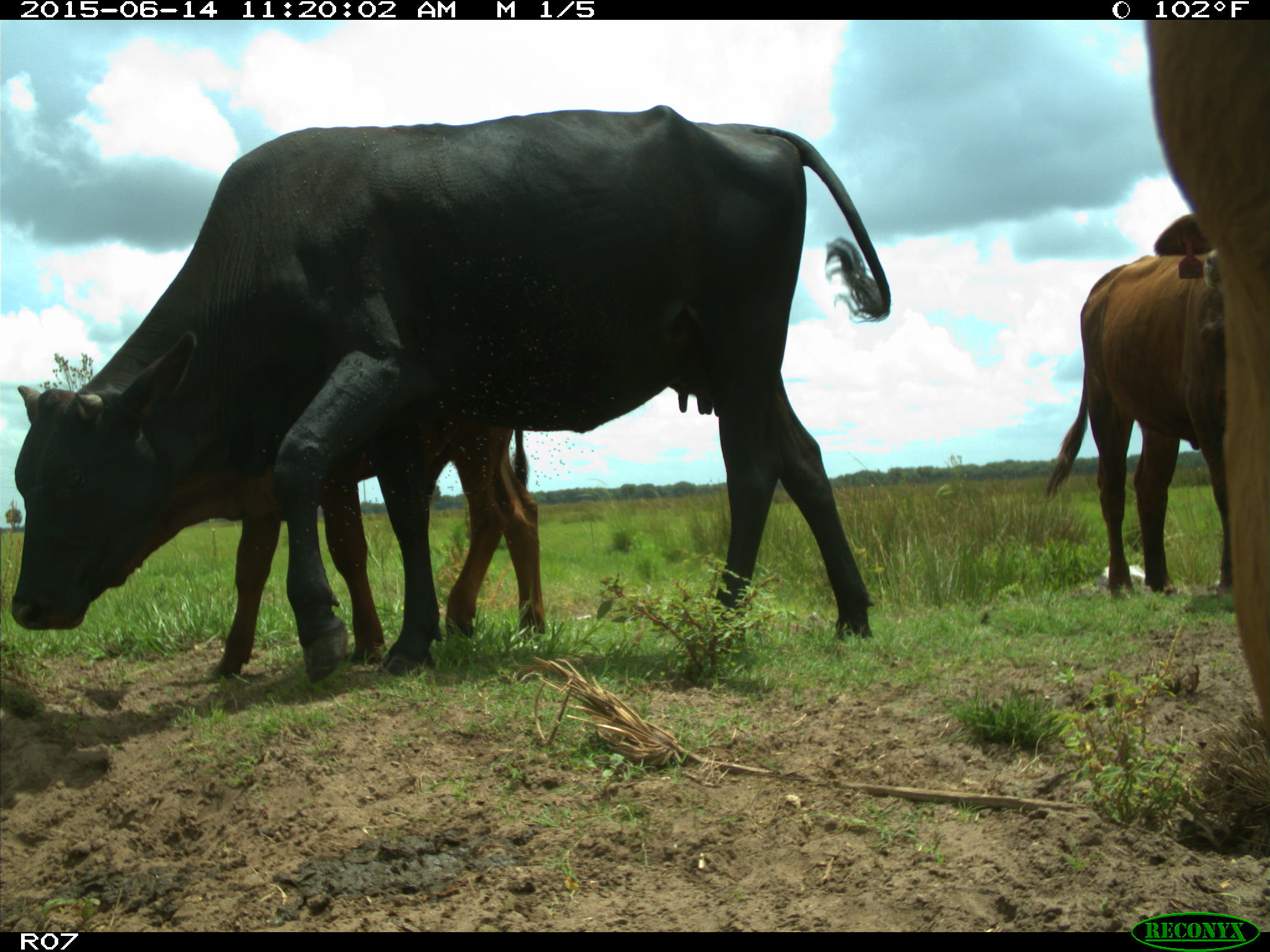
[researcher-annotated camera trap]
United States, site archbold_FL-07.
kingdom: Animalia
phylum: Chordata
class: Mammalia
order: Artiodactyla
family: Bovidae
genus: Bos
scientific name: Bos taurus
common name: domestic cow